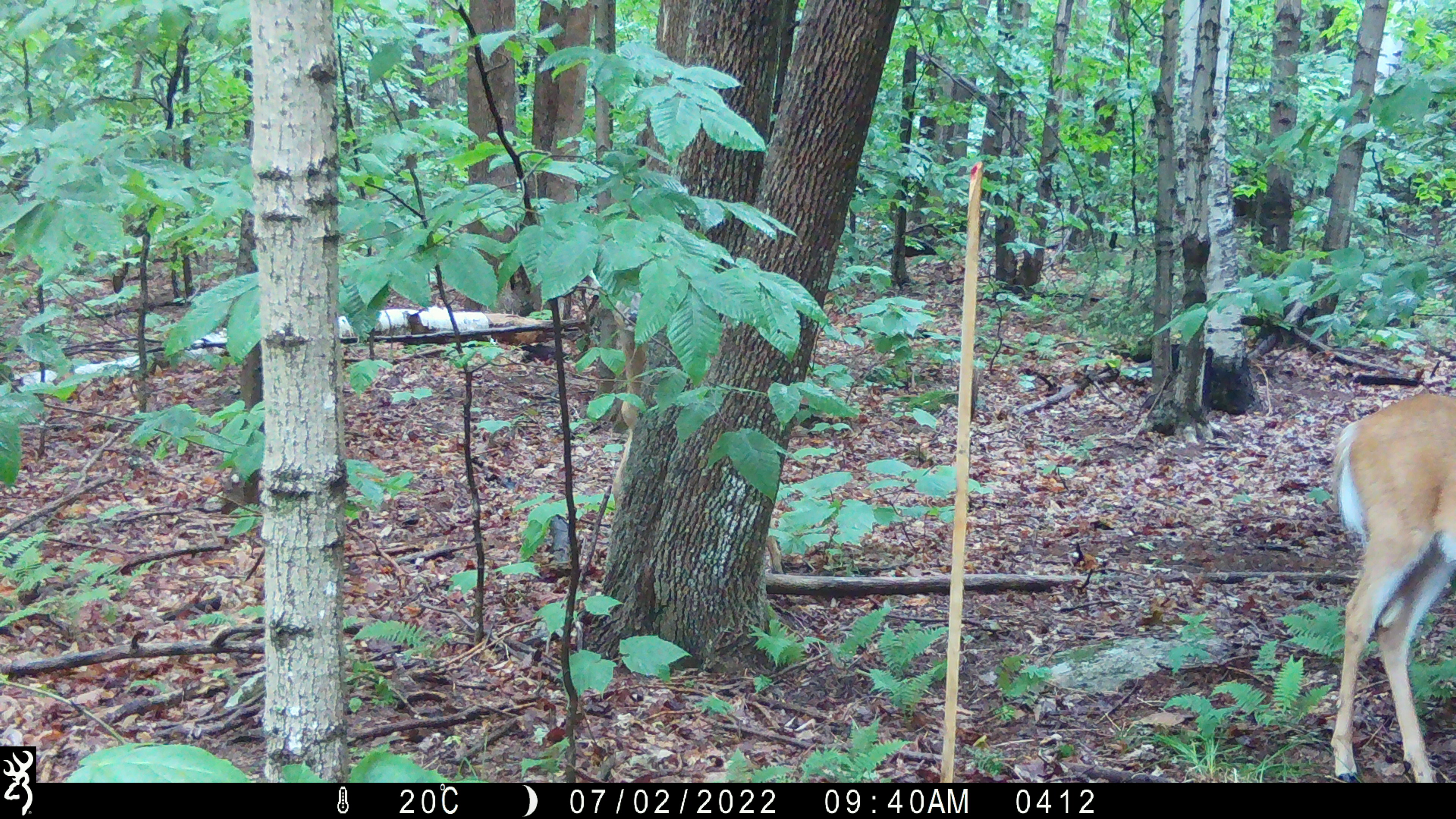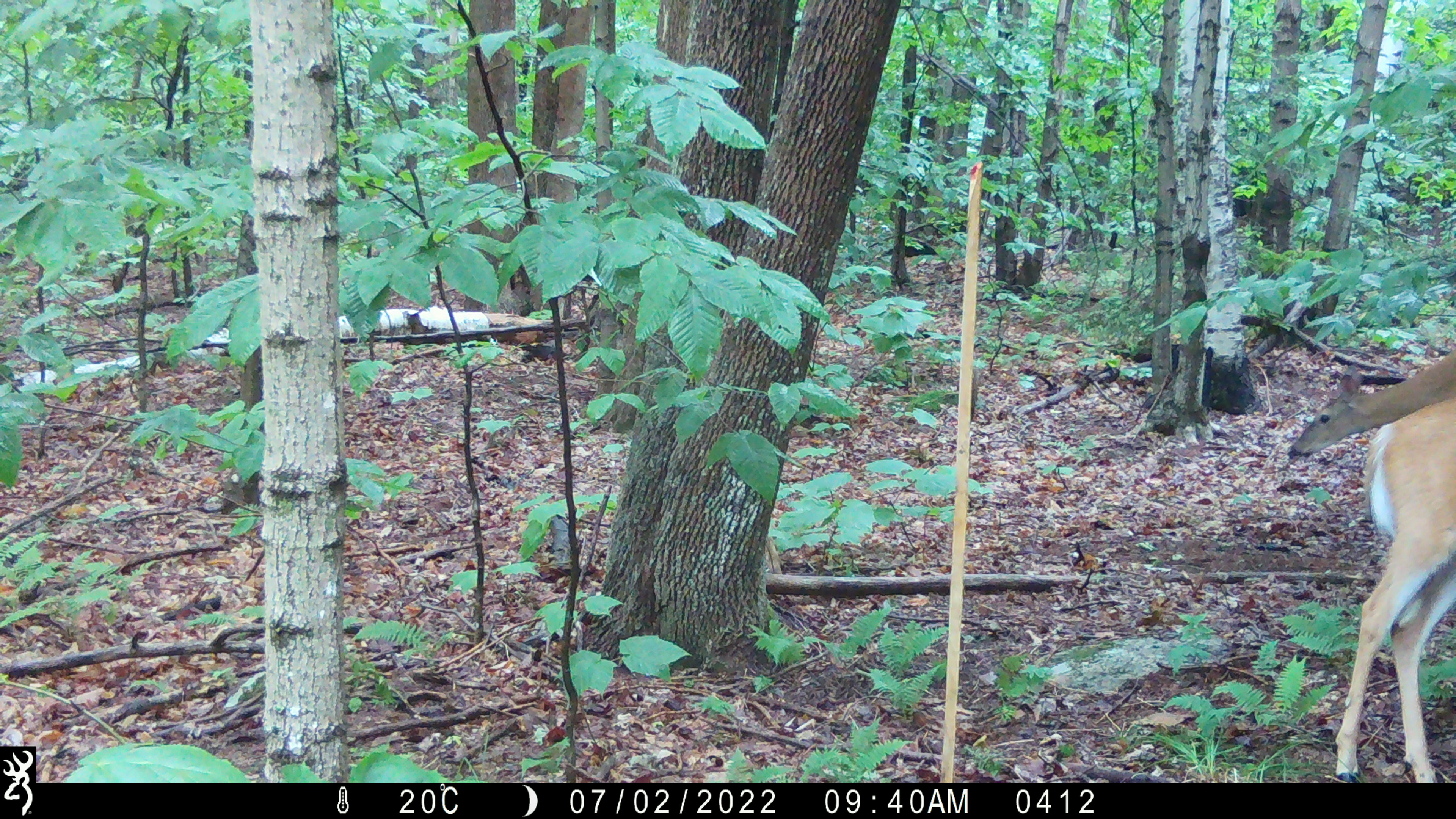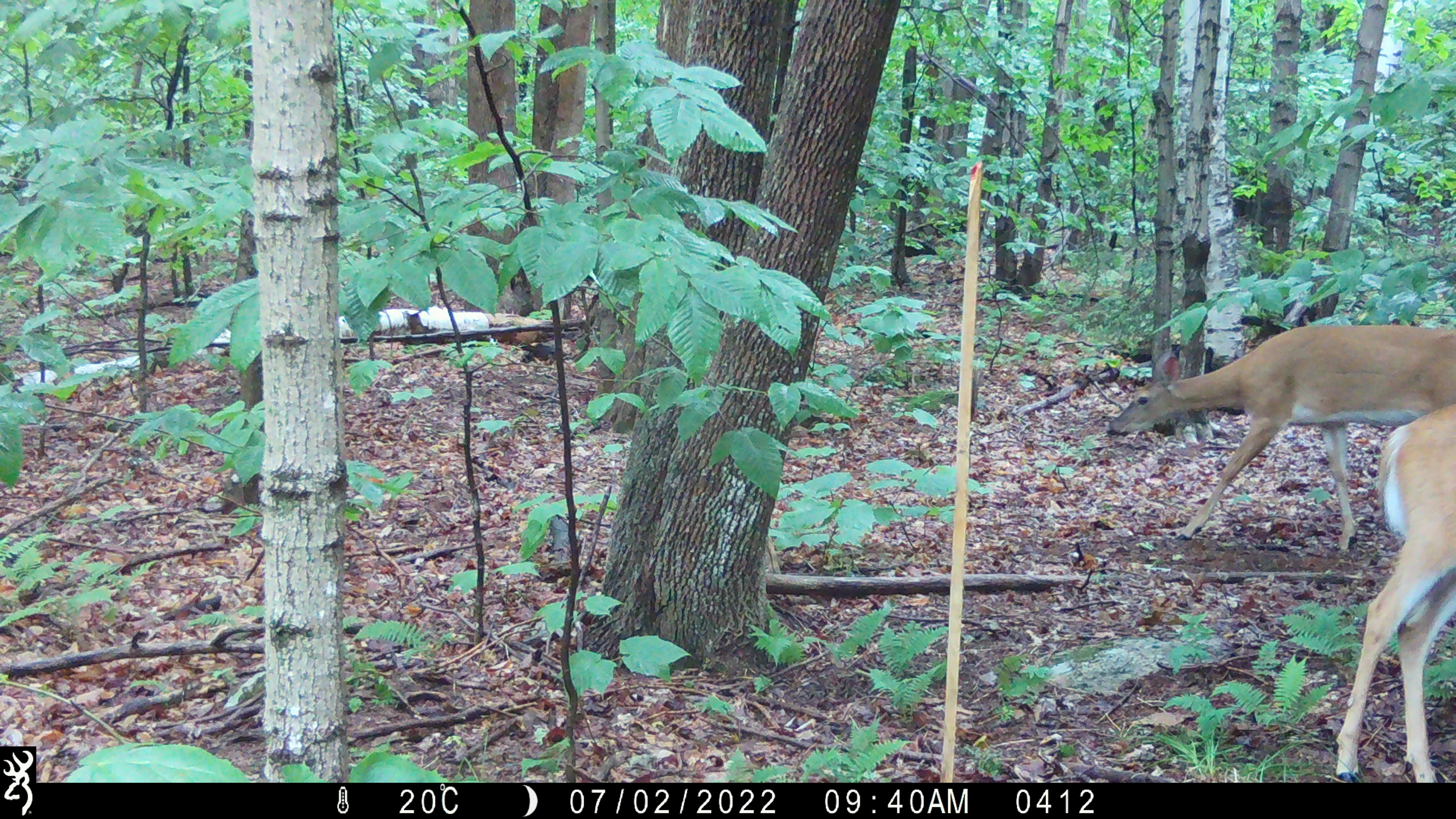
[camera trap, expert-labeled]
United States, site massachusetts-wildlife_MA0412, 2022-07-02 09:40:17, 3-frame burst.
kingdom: Animalia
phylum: Chordata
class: Mammalia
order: Artiodactyla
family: Cervidae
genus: Odocoileus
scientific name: Odocoileus virginianus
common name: white-tailed deer